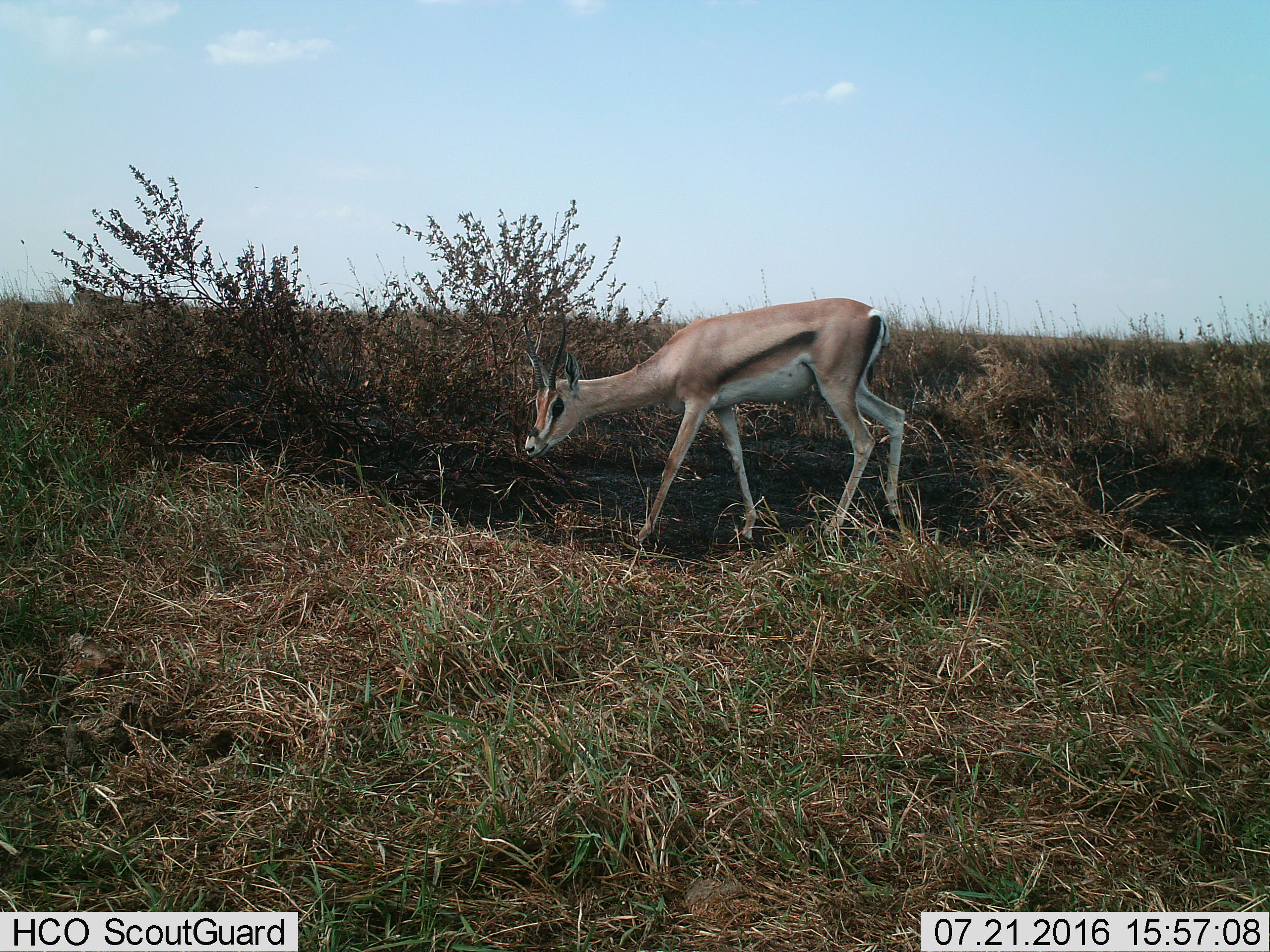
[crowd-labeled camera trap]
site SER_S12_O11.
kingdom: Animalia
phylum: Chordata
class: Mammalia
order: Artiodactyla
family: Bovidae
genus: Eudorcas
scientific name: Eudorcas thomsonii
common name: thomson's gazelle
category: gazellethomsons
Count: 1.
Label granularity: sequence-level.